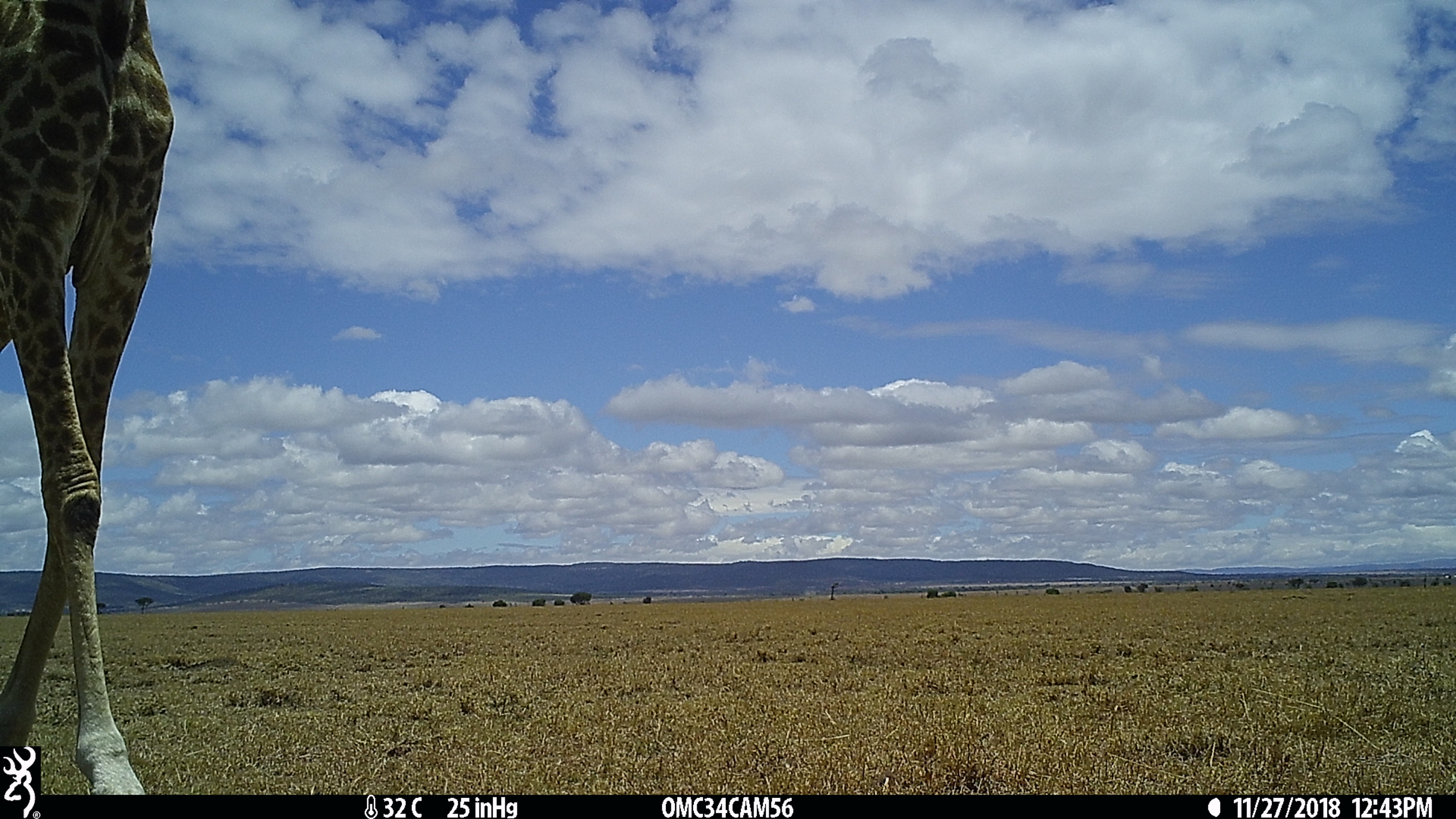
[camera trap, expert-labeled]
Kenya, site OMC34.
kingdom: Animalia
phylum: Chordata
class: Mammalia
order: Artiodactyla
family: Giraffidae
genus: Giraffa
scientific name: Giraffa camelopardalis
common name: northern giraffe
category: giraffe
Giraffe (northern giraffe) (Giraffa camelopardalis).